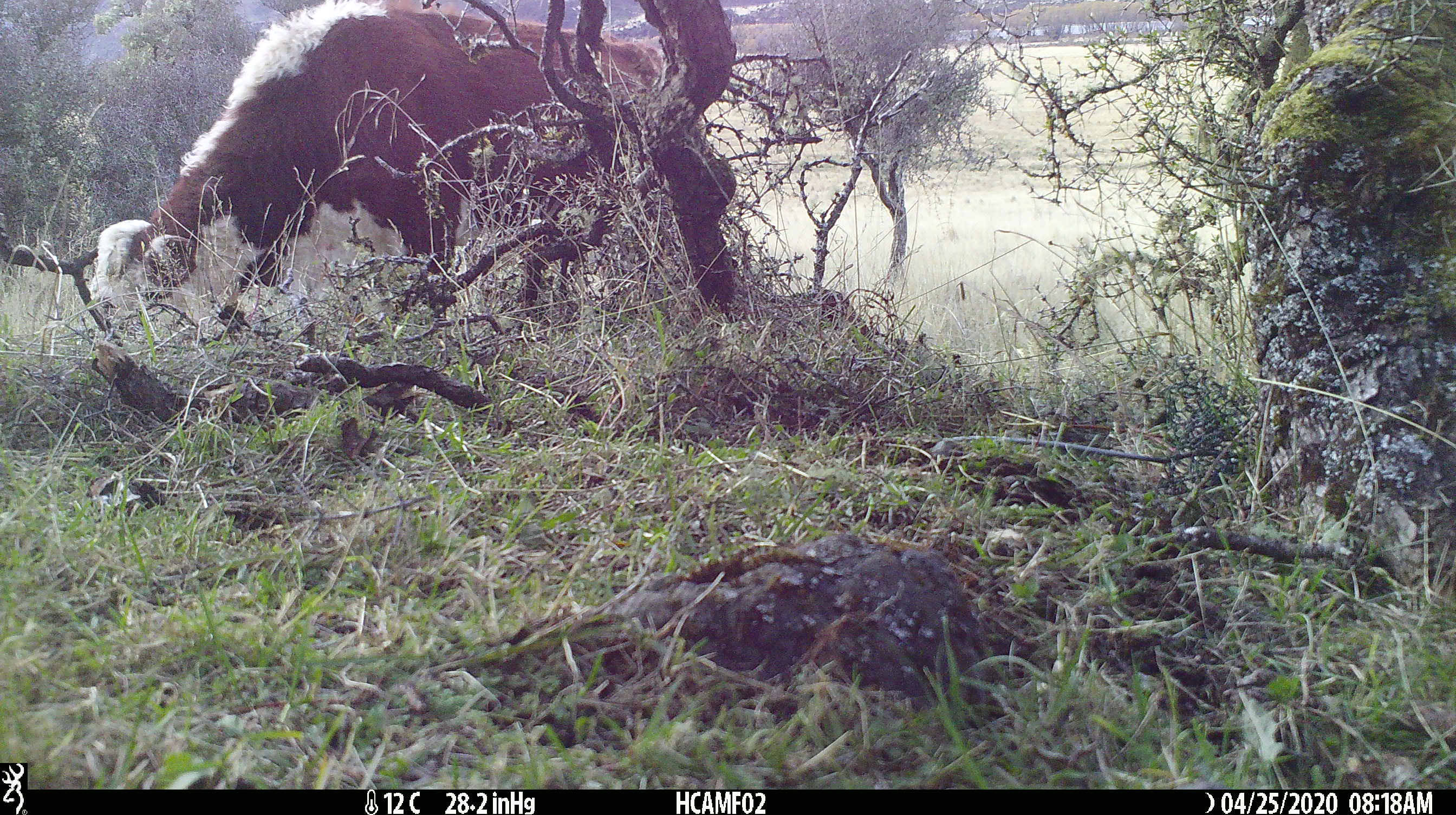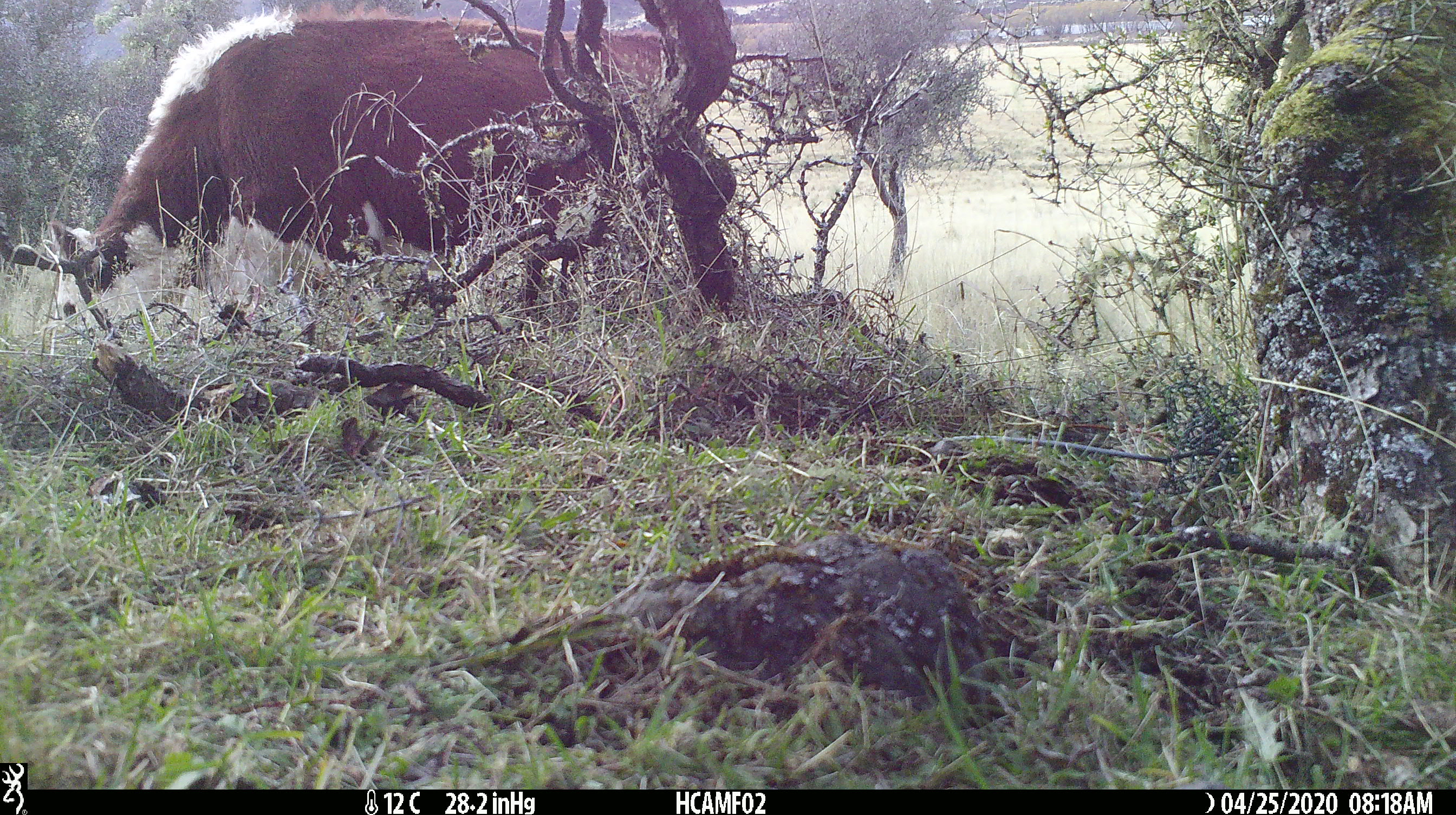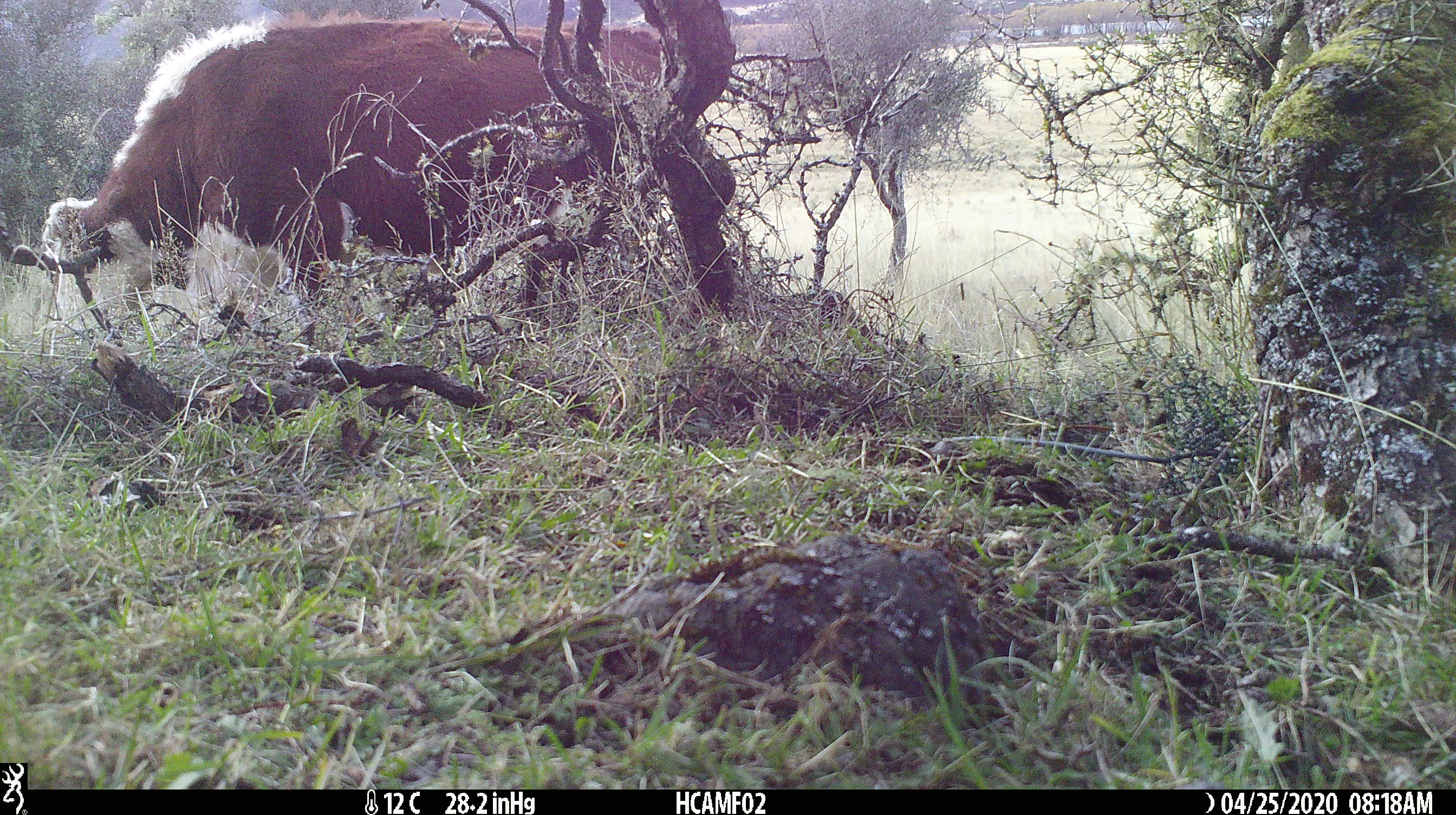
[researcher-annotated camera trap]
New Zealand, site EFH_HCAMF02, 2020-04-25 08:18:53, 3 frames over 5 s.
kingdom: Animalia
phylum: Chordata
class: Mammalia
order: Artiodactyla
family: Bovidae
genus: Bos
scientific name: Bos taurus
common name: domestic cow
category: cow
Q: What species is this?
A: Cow (domestic cow) (Bos taurus).